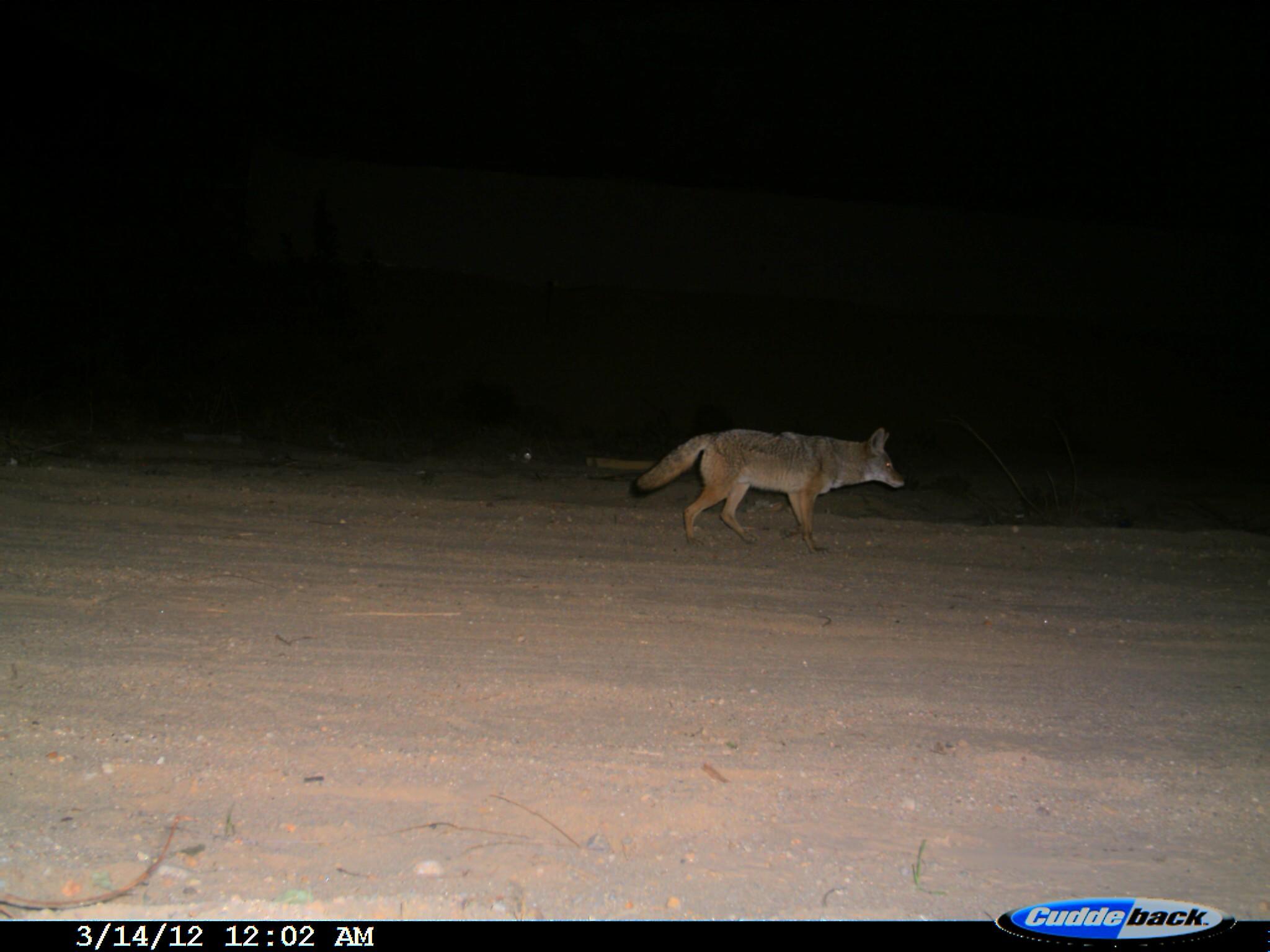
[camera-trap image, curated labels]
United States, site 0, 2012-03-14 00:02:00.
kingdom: Animalia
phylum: Chordata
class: Mammalia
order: Carnivora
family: Canidae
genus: Canis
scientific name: Canis latrans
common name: coyote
Coyote (Canis latrans).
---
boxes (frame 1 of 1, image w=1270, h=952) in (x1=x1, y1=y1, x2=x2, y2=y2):
coyote: (x1=635, y1=425, x2=910, y2=555)